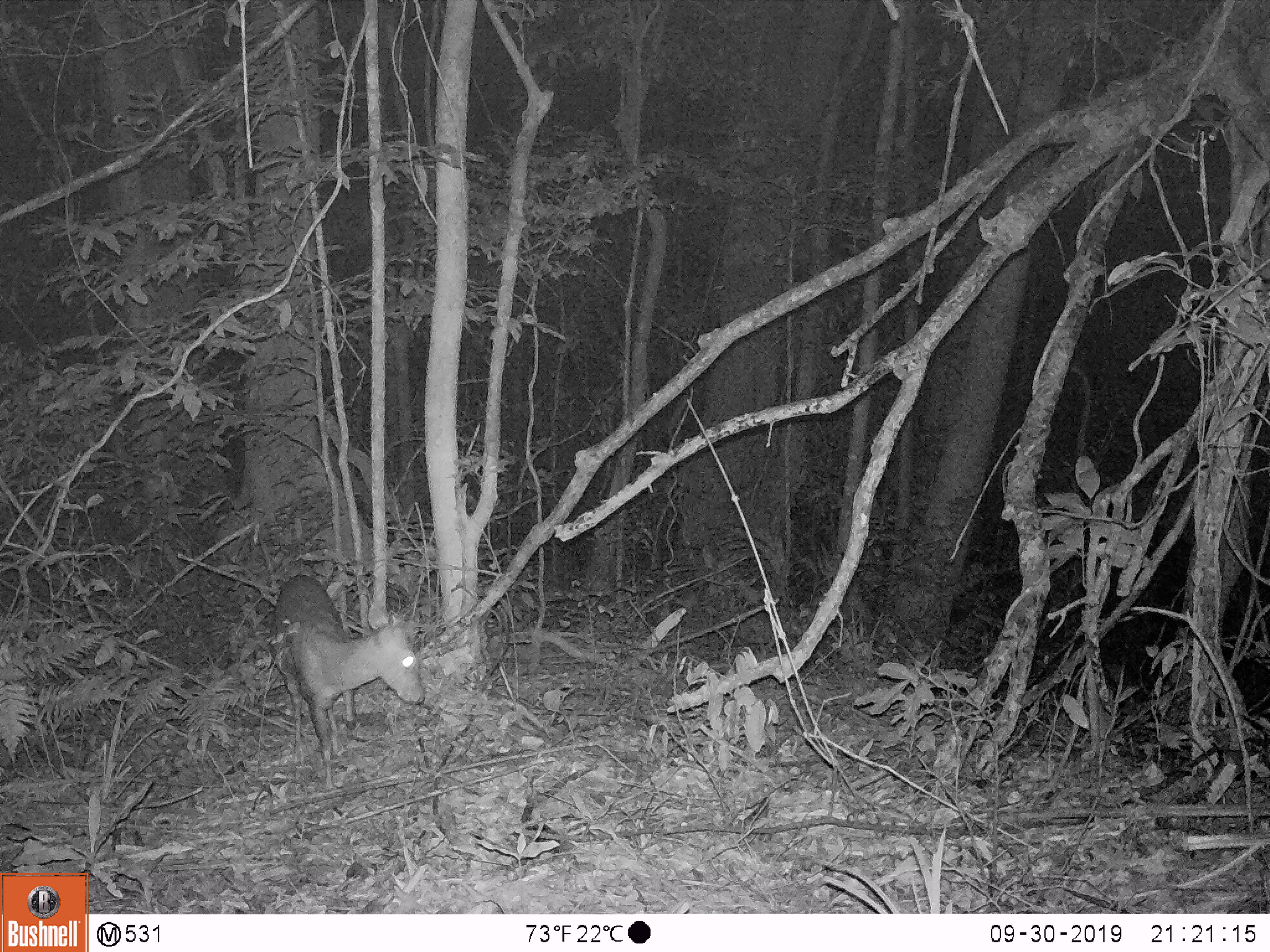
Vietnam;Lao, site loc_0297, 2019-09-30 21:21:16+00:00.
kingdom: Animalia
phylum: Chordata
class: Mammalia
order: Artiodactyla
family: Cervidae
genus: Muntiacus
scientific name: Muntiacus rooseveltorum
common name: roosevelt's muntjac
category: roosevelts muntjac group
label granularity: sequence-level